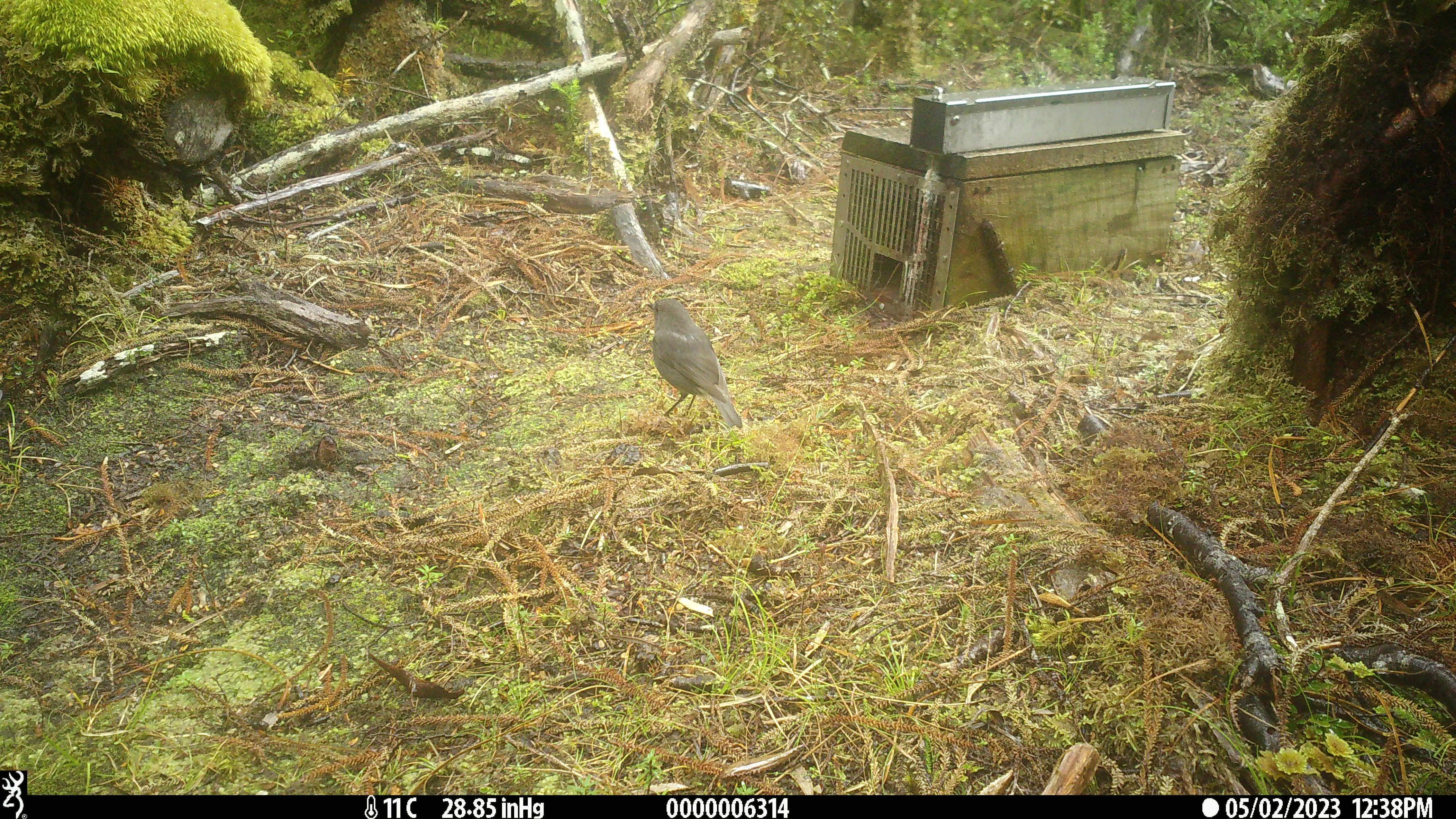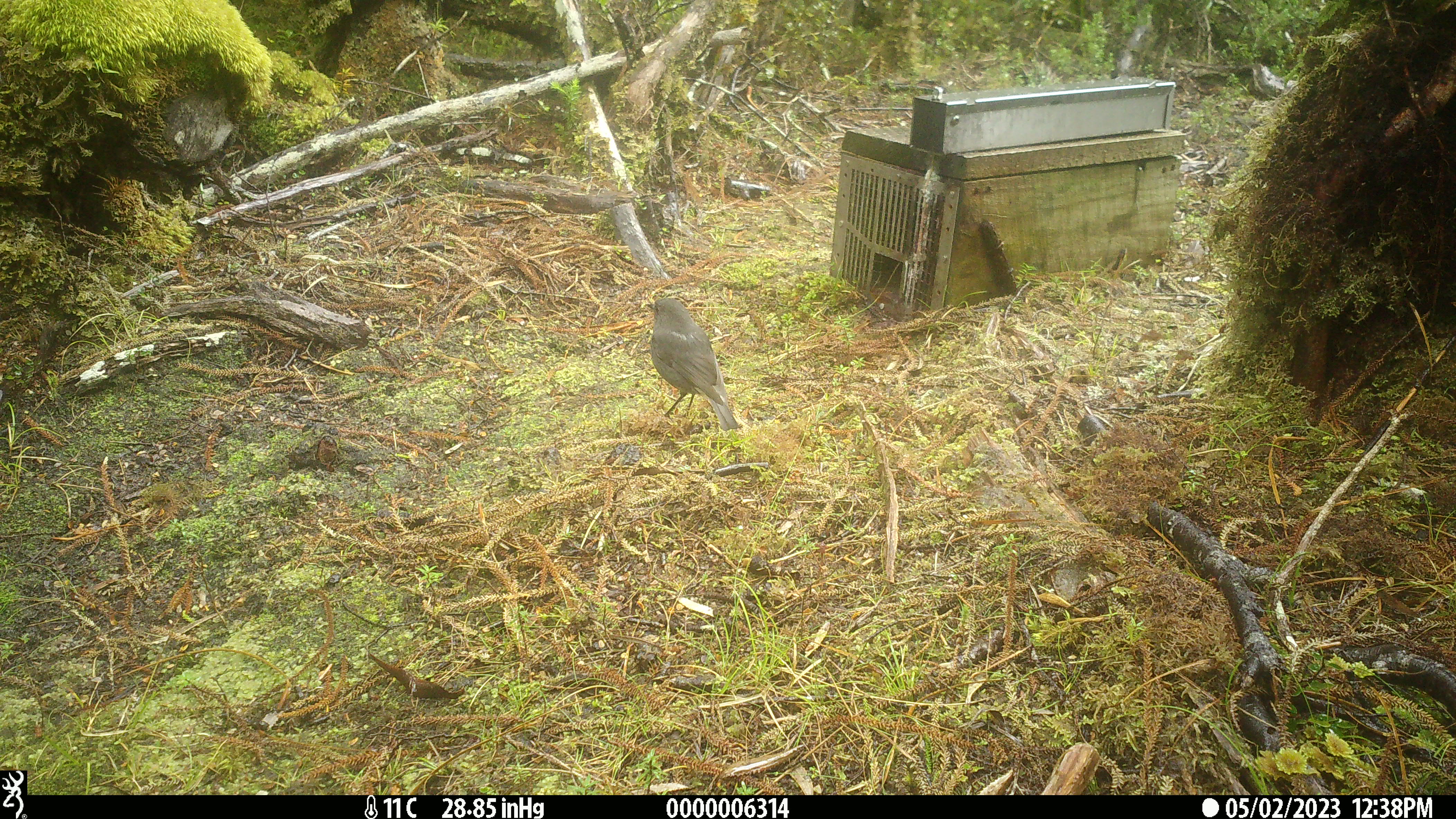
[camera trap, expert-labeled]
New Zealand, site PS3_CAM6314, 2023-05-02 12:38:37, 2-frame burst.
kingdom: Animalia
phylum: Chordata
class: Aves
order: Passeriformes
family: Petroicidae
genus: Petroica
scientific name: Petroica australis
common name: new zealand robin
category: robin